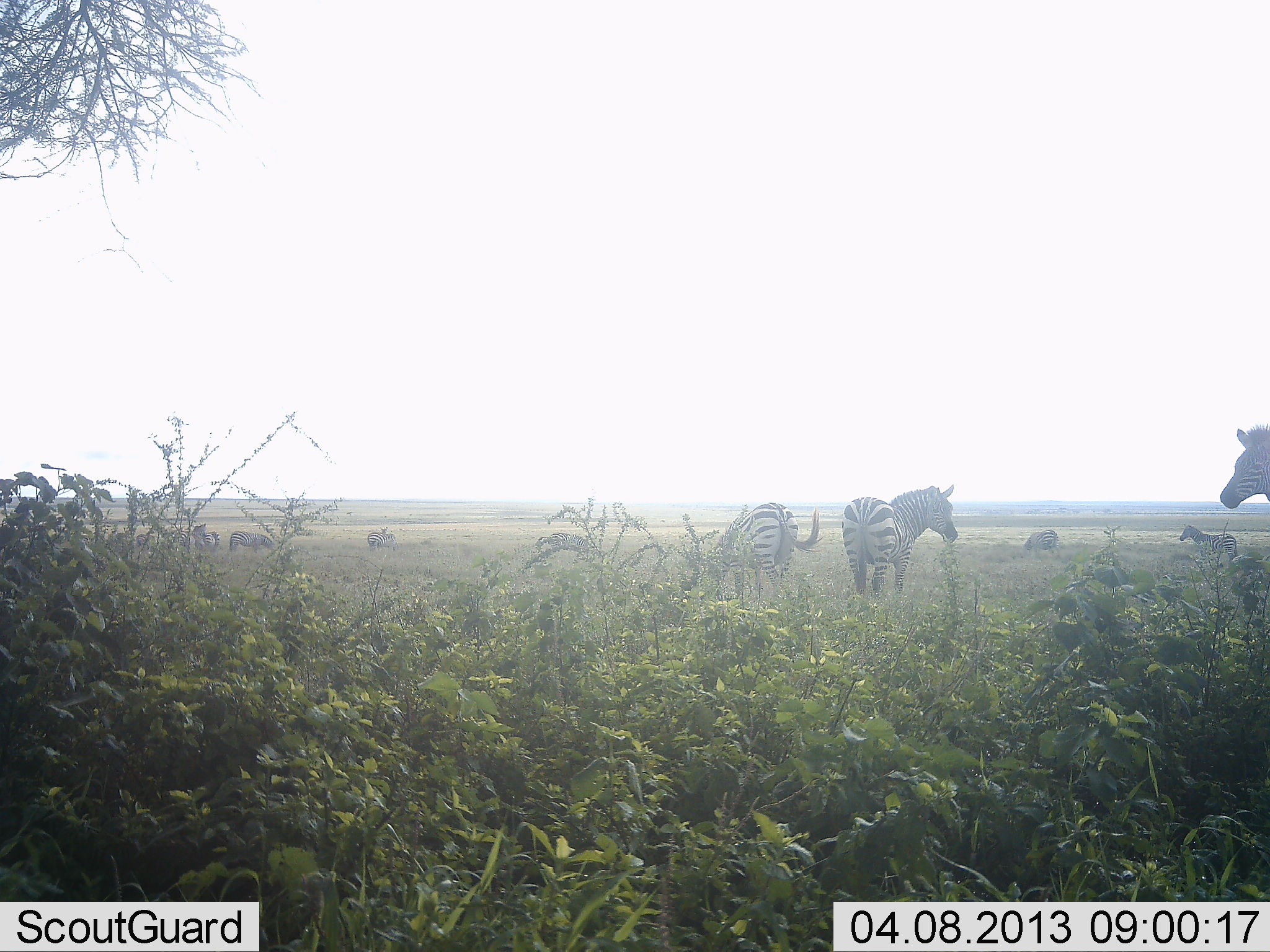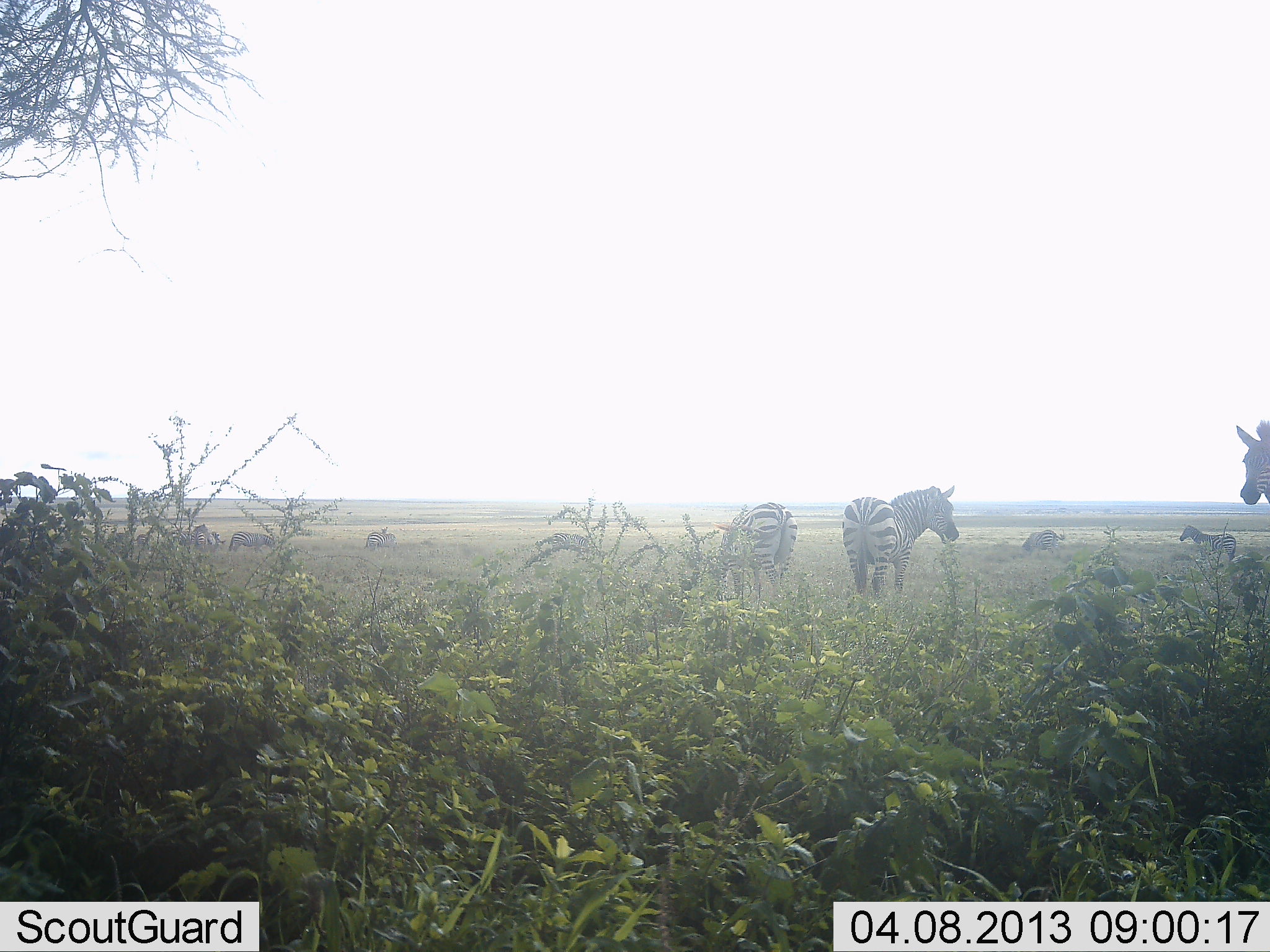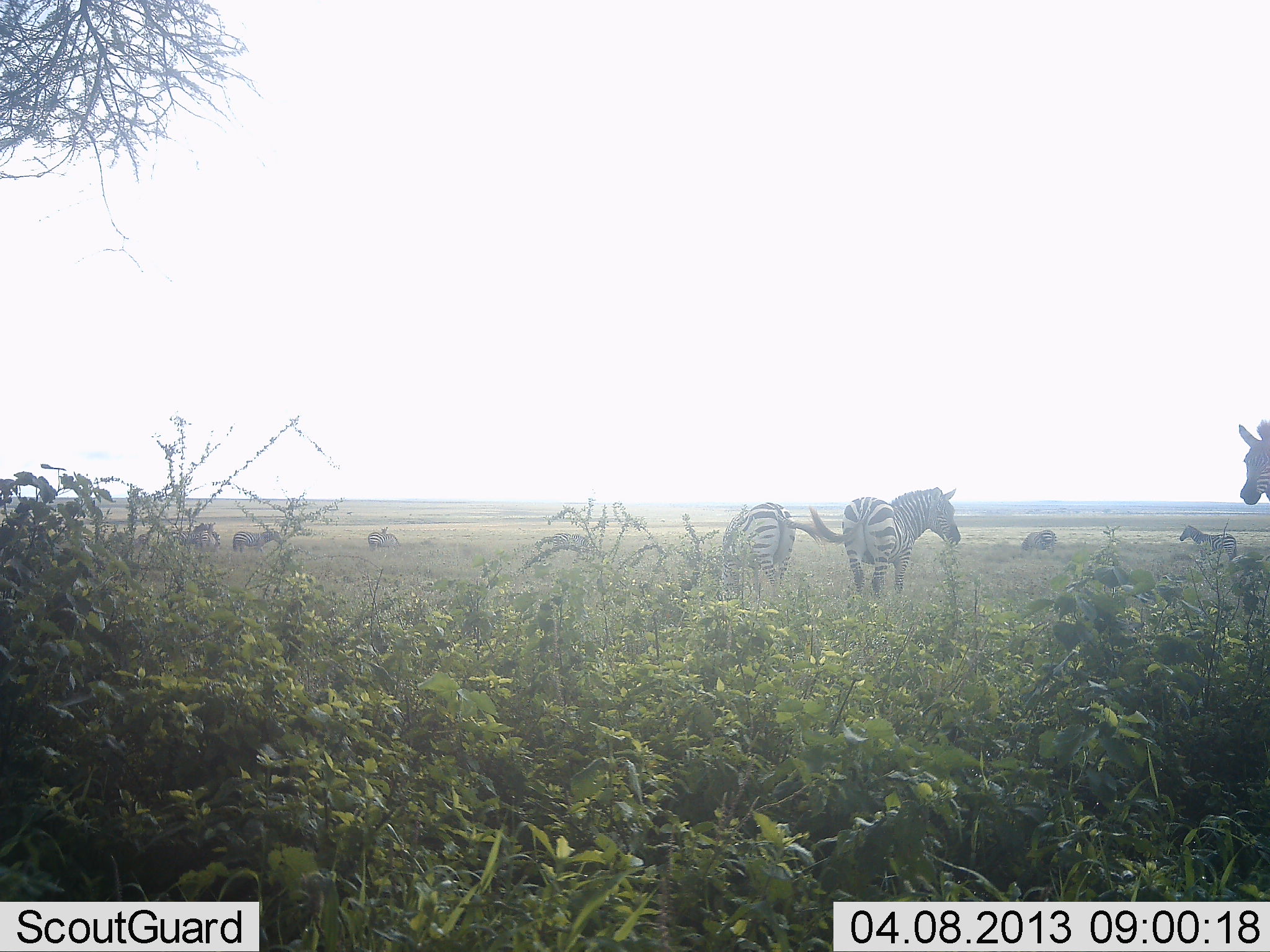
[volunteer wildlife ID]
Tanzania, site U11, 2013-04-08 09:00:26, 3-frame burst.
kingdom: Animalia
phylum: Chordata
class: Mammalia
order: Perissodactyla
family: Equidae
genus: Equus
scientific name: Equus quagga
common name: plains zebra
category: zebra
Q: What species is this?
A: Zebra (plains zebra) (Equus quagga).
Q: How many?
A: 8.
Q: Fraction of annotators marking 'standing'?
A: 72%.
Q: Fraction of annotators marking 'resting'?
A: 3%.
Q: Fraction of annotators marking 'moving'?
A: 7%.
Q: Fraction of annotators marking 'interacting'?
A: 3%.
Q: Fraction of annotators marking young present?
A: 0%.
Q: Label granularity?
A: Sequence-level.